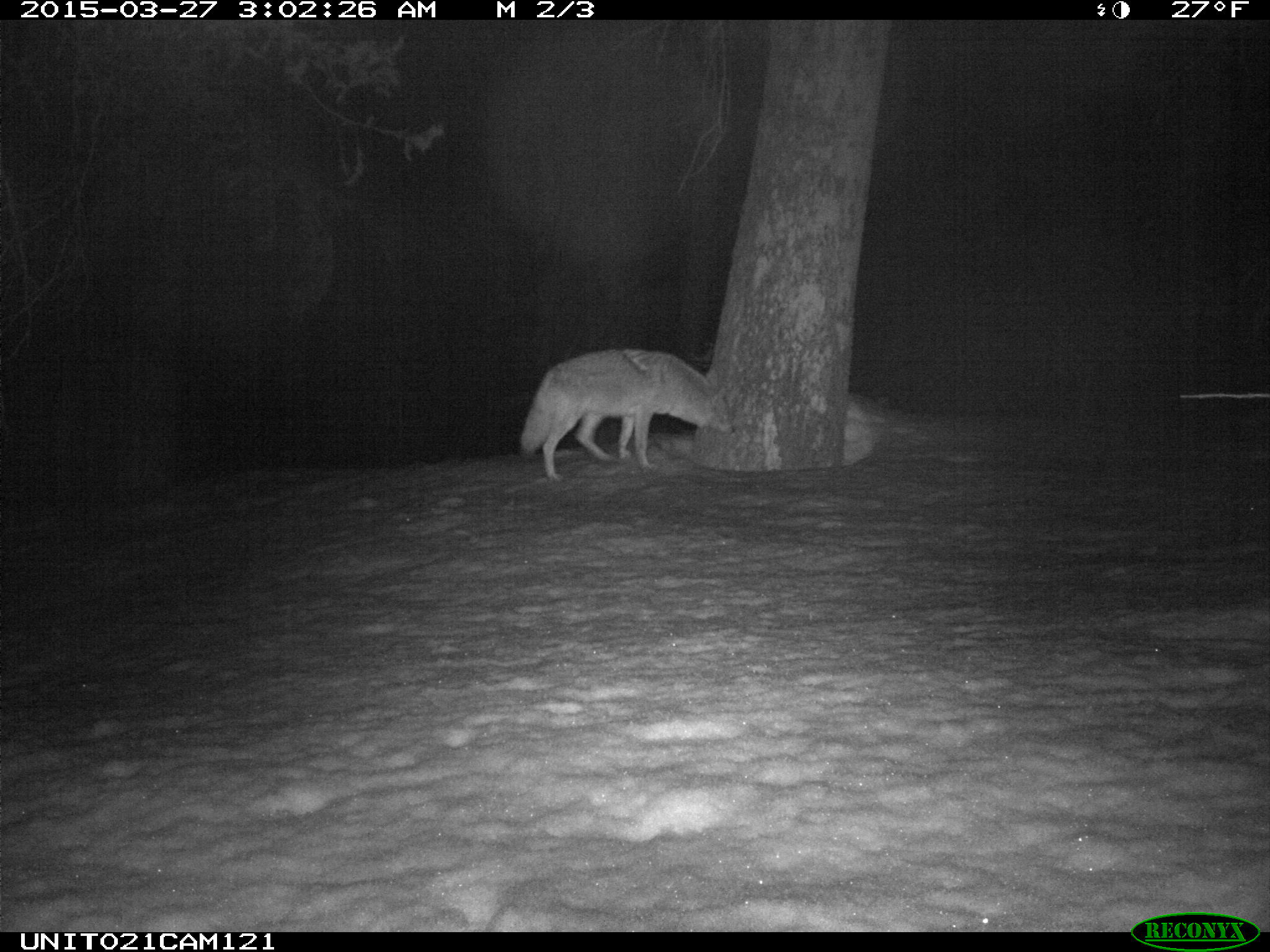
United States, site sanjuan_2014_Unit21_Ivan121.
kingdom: Animalia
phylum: Chordata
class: Mammalia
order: Carnivora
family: Canidae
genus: Canis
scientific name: Canis latrans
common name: coyote